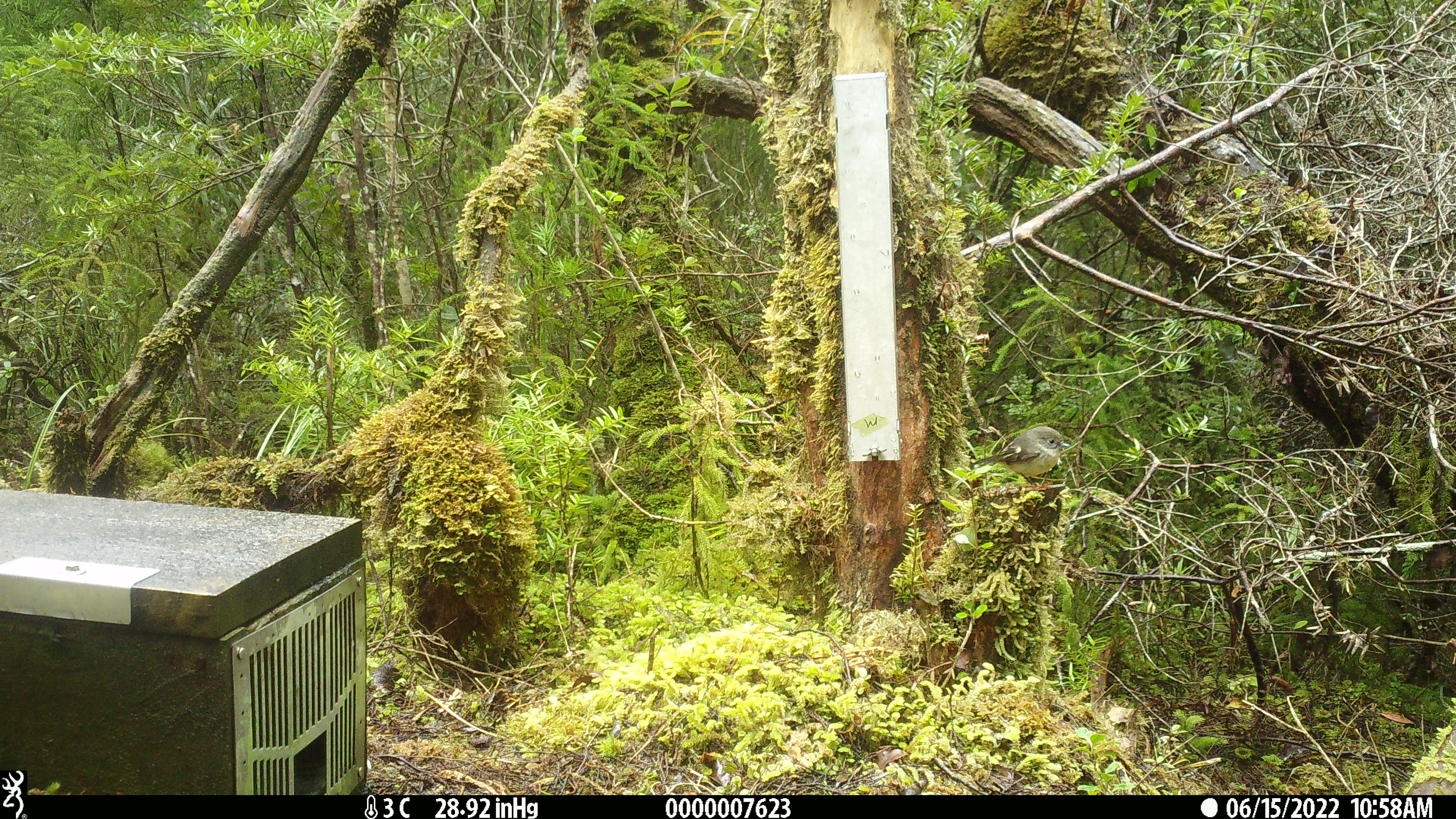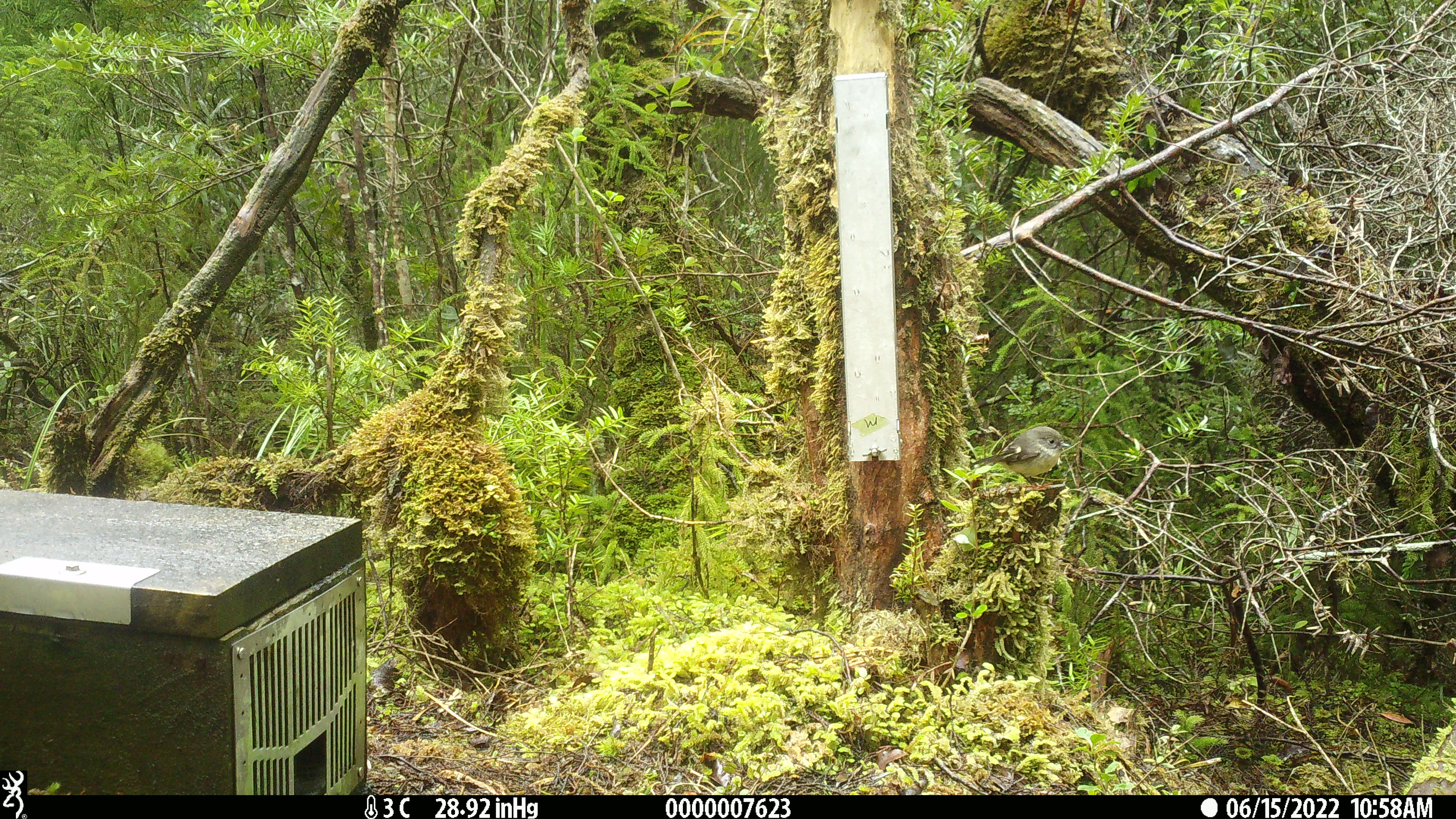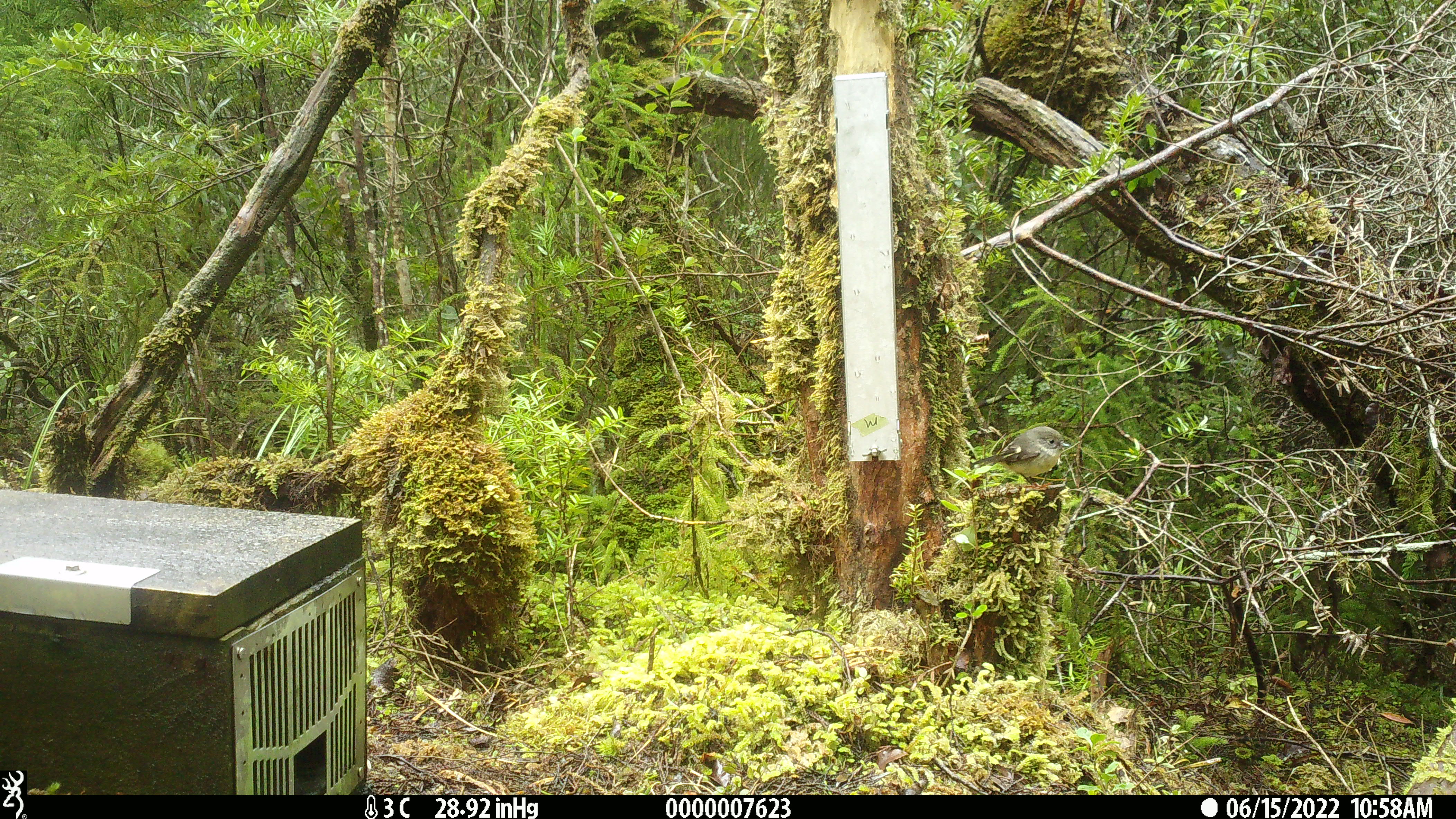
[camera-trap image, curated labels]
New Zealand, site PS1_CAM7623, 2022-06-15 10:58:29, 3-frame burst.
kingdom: Animalia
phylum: Chordata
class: Aves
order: Passeriformes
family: Petroicidae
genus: Petroica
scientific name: Petroica macrocephala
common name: tomtit